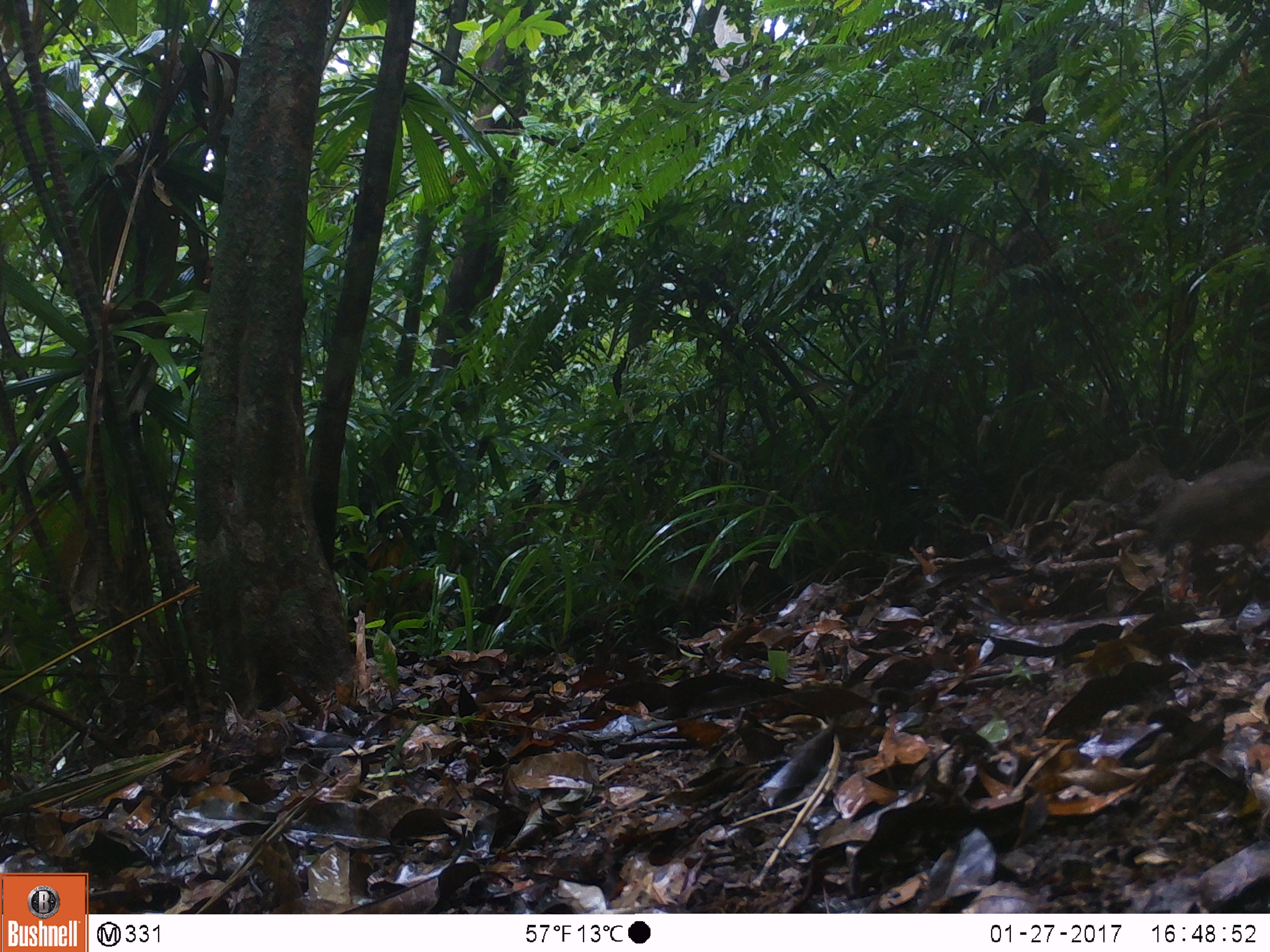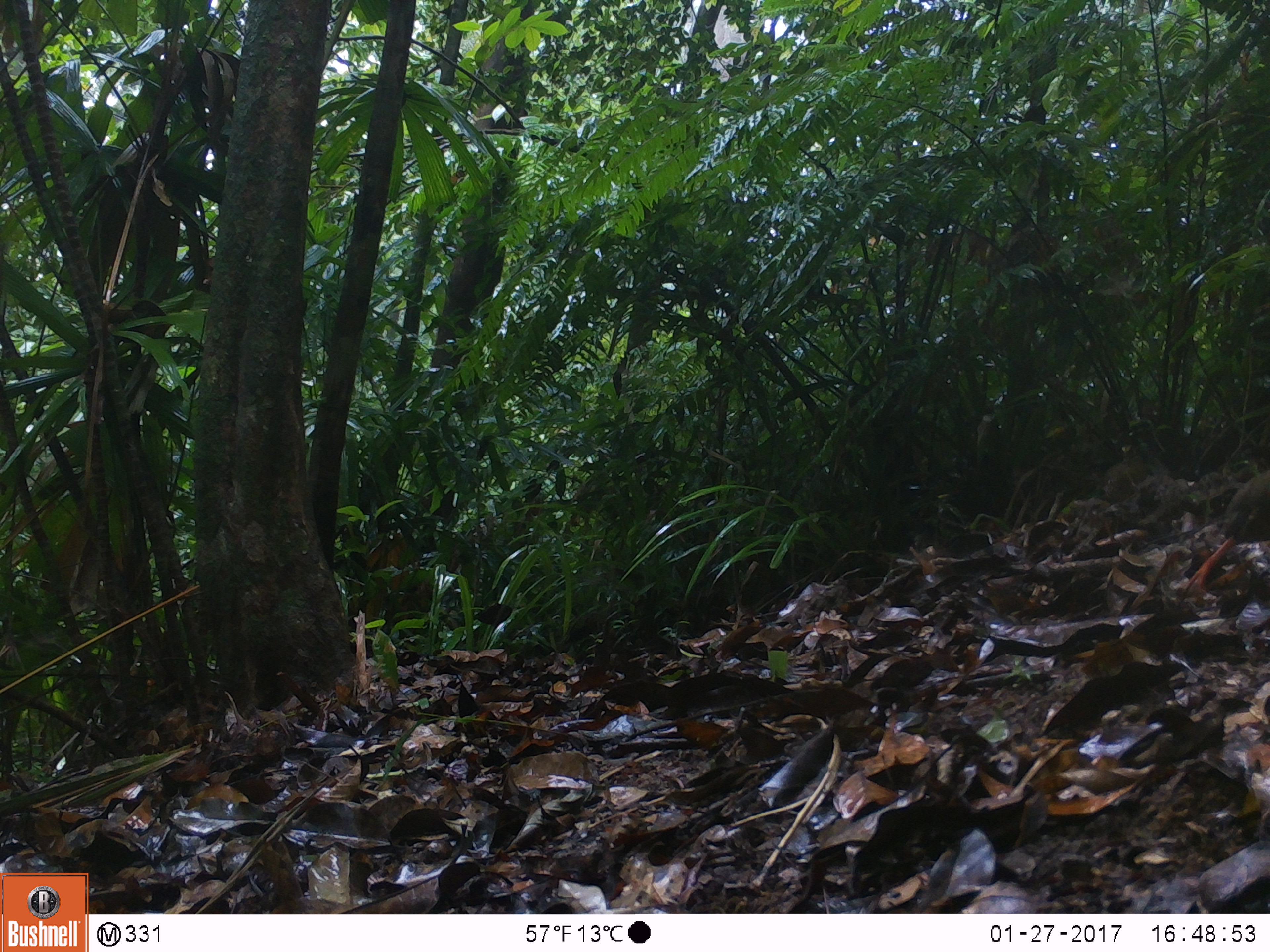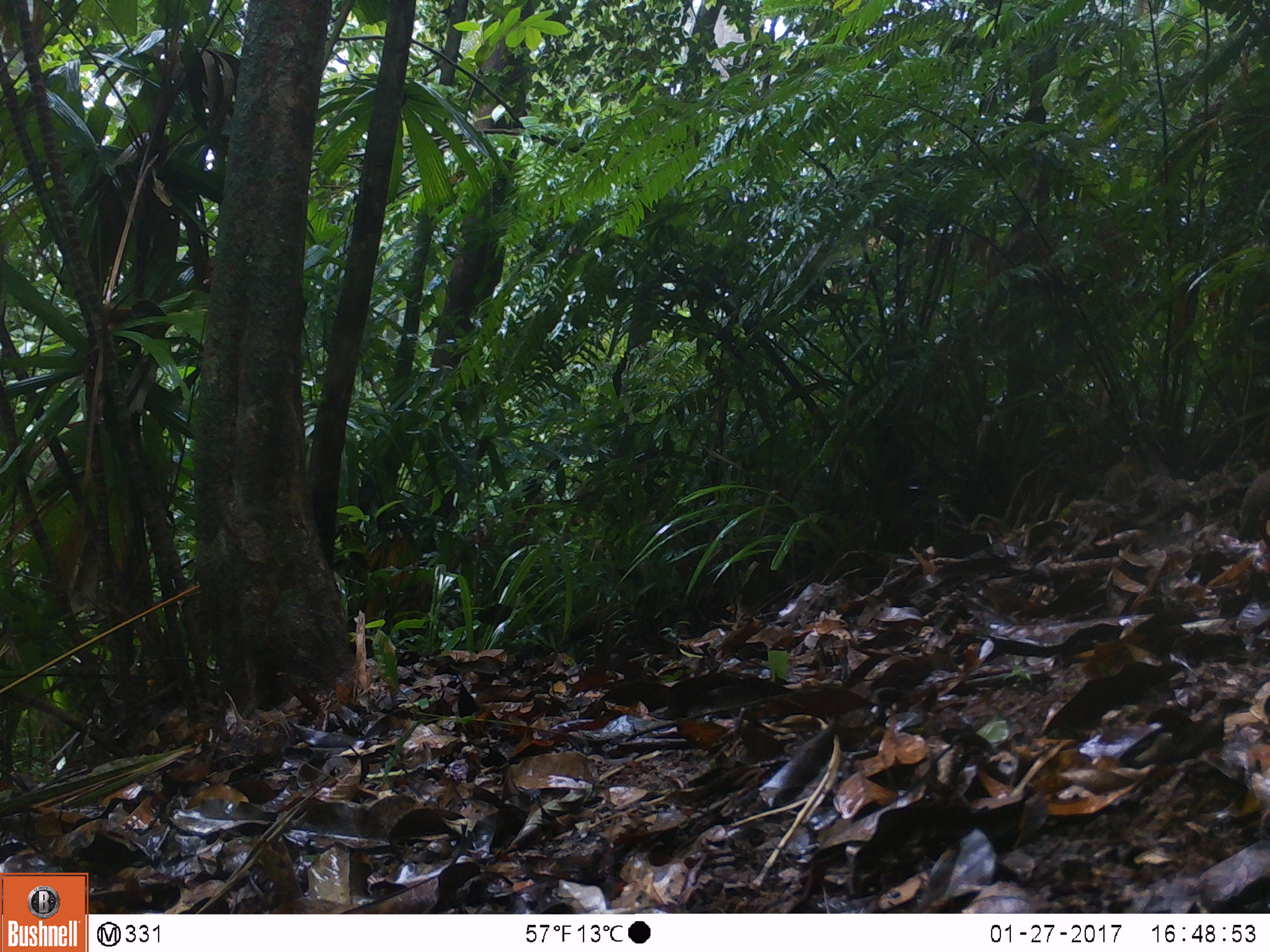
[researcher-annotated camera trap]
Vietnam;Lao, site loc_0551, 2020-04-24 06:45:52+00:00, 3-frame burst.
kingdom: Animalia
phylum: Chordata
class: Aves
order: Galliformes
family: Phasianidae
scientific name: Phasianidae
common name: partridge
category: unidentified partridge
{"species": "unidentified partridge (partridge) (Phasianidae)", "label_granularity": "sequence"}